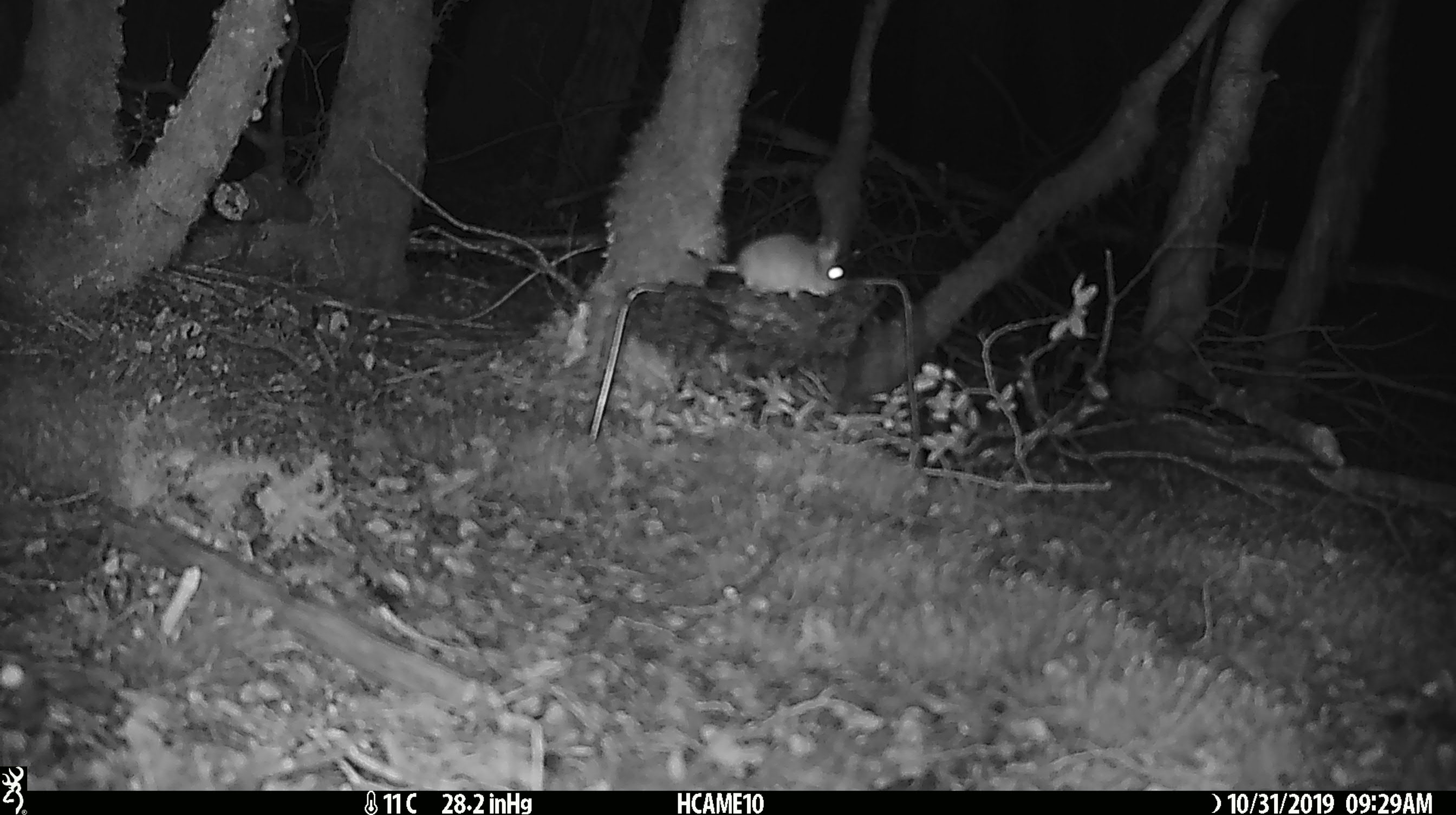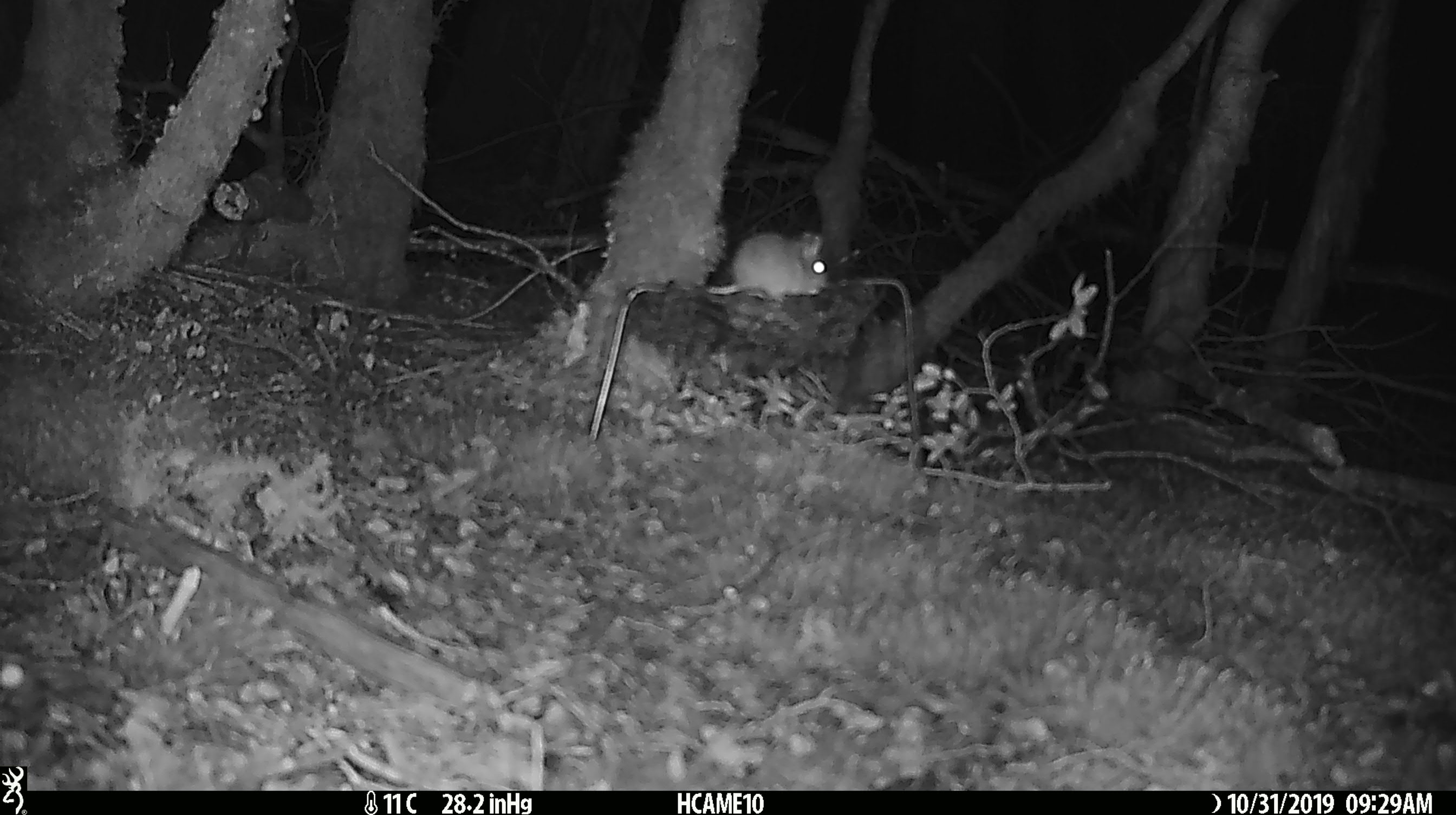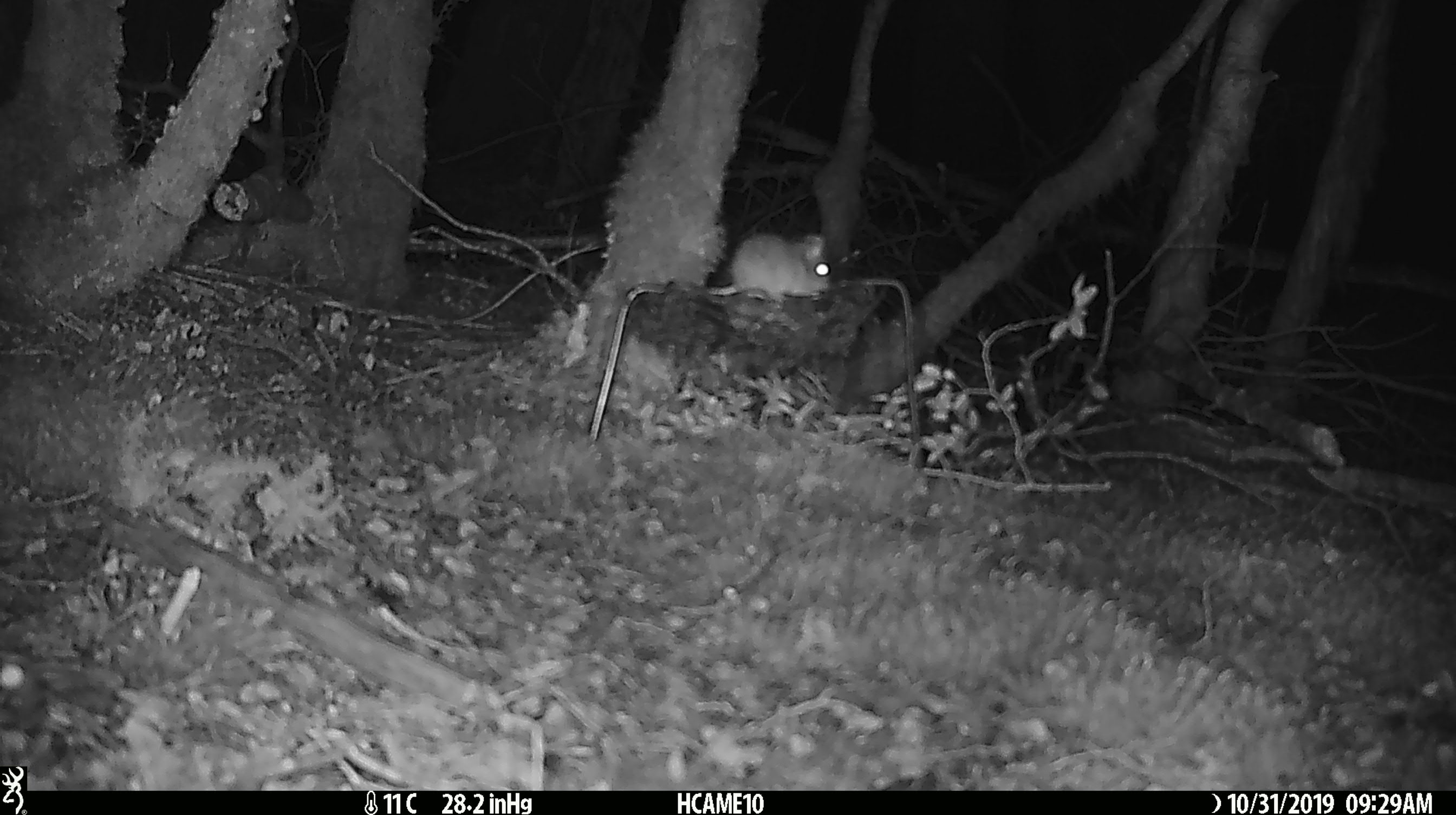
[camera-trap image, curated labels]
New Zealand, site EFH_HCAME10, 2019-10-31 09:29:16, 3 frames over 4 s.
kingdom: Animalia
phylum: Chordata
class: Mammalia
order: Rodentia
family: Muridae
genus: Mus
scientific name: Mus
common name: mouse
Mouse (Mus).